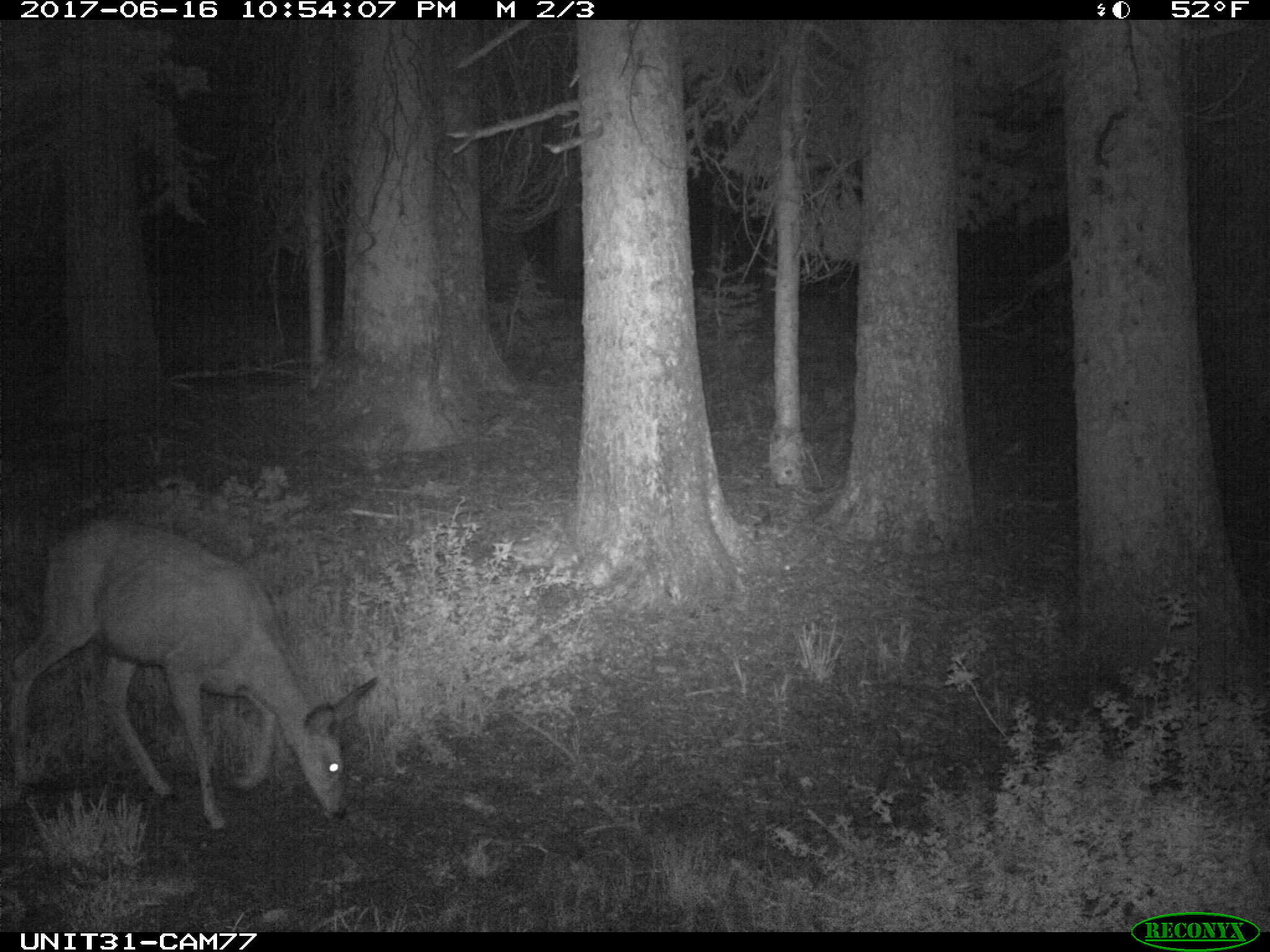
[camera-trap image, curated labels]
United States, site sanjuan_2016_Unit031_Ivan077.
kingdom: Animalia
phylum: Chordata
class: Mammalia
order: Artiodactyla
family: Cervidae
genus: Odocoileus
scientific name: Odocoileus hemionus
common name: mule deer